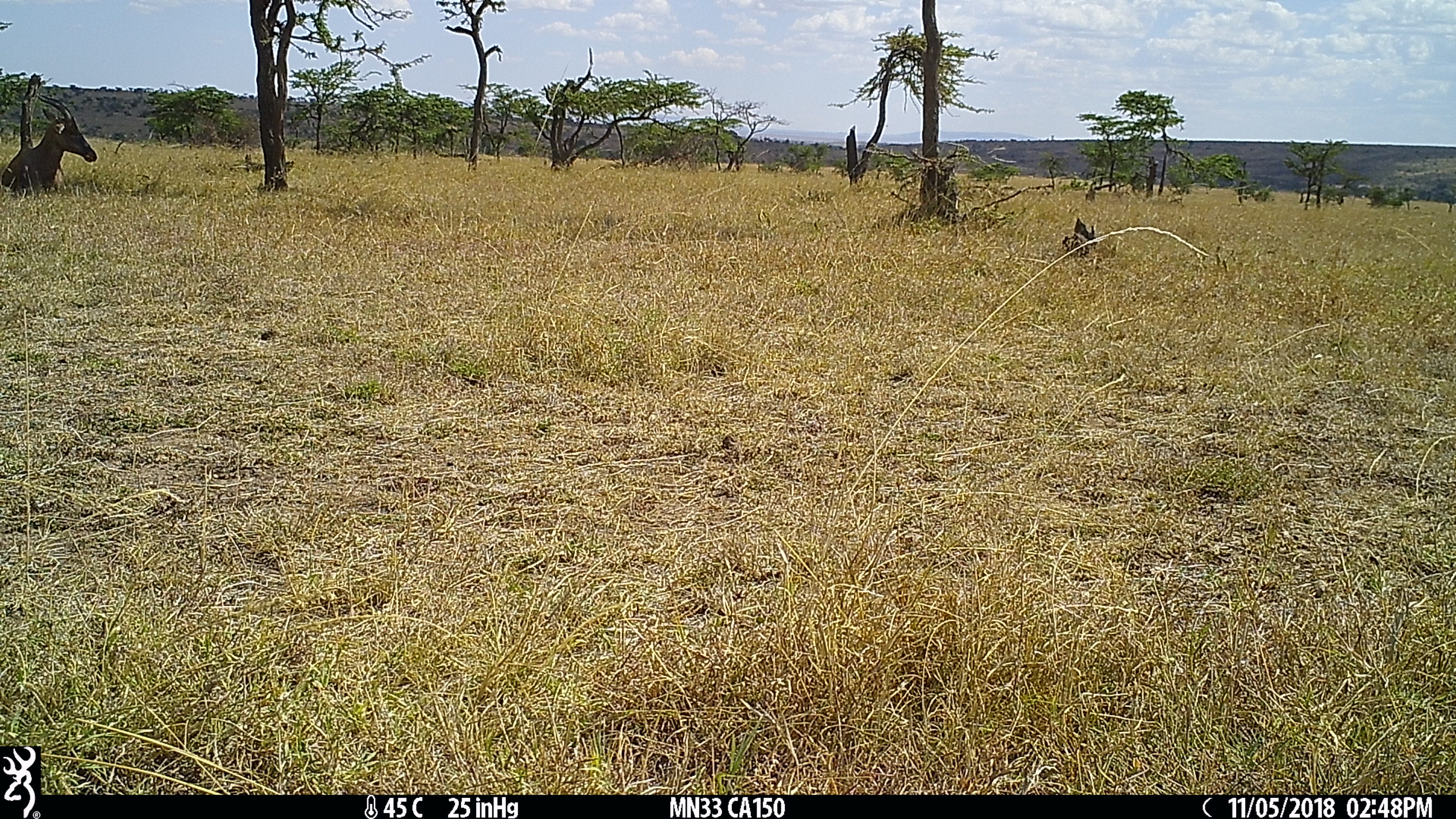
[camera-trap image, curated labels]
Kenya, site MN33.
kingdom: Animalia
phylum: Chordata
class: Mammalia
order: Artiodactyla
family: Bovidae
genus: Damaliscus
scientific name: Damaliscus lunatus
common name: topi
Topi (Damaliscus lunatus).